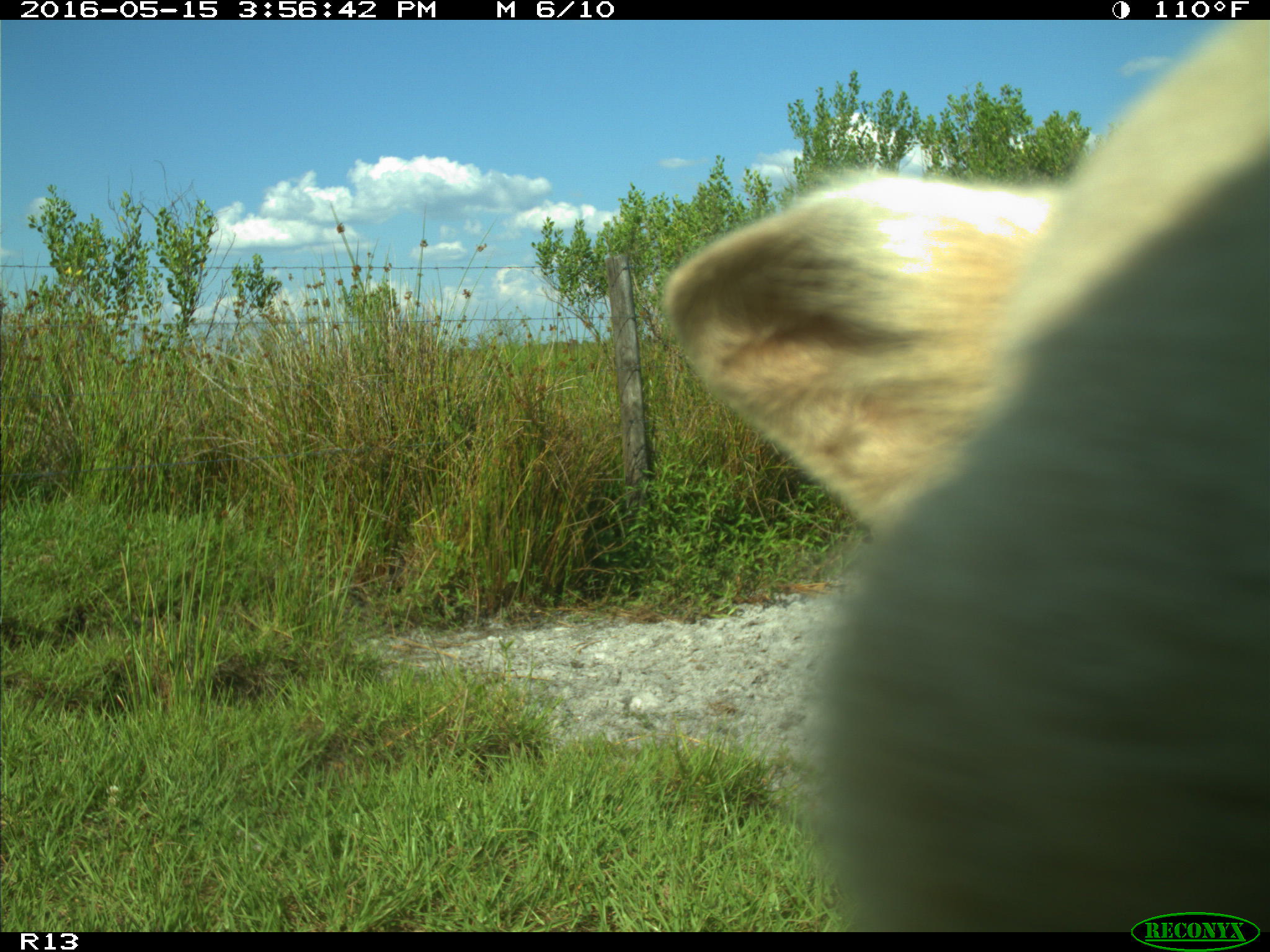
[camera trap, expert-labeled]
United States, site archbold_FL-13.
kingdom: Animalia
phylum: Chordata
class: Mammalia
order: Artiodactyla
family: Bovidae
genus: Bos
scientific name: Bos taurus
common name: domestic cow